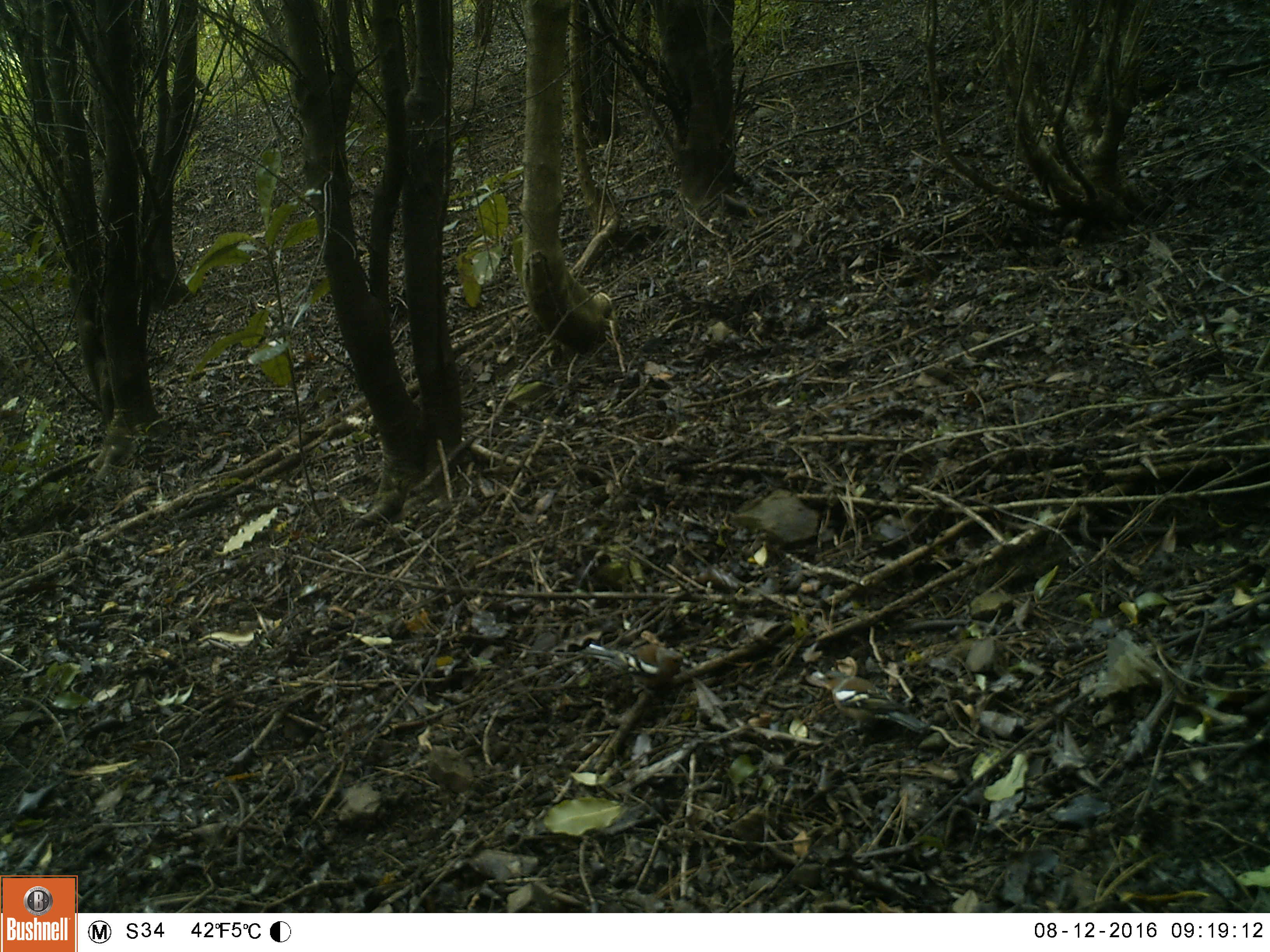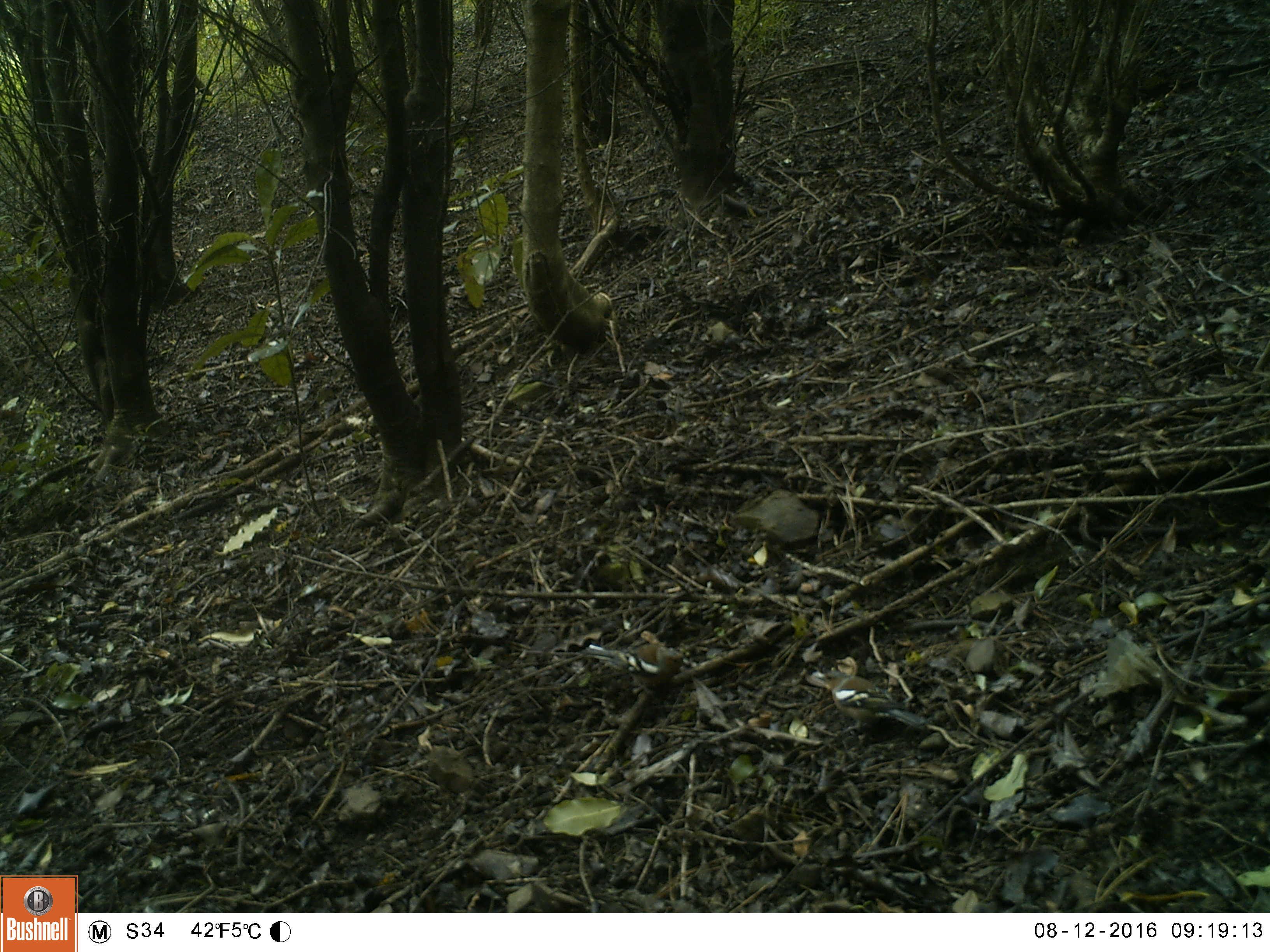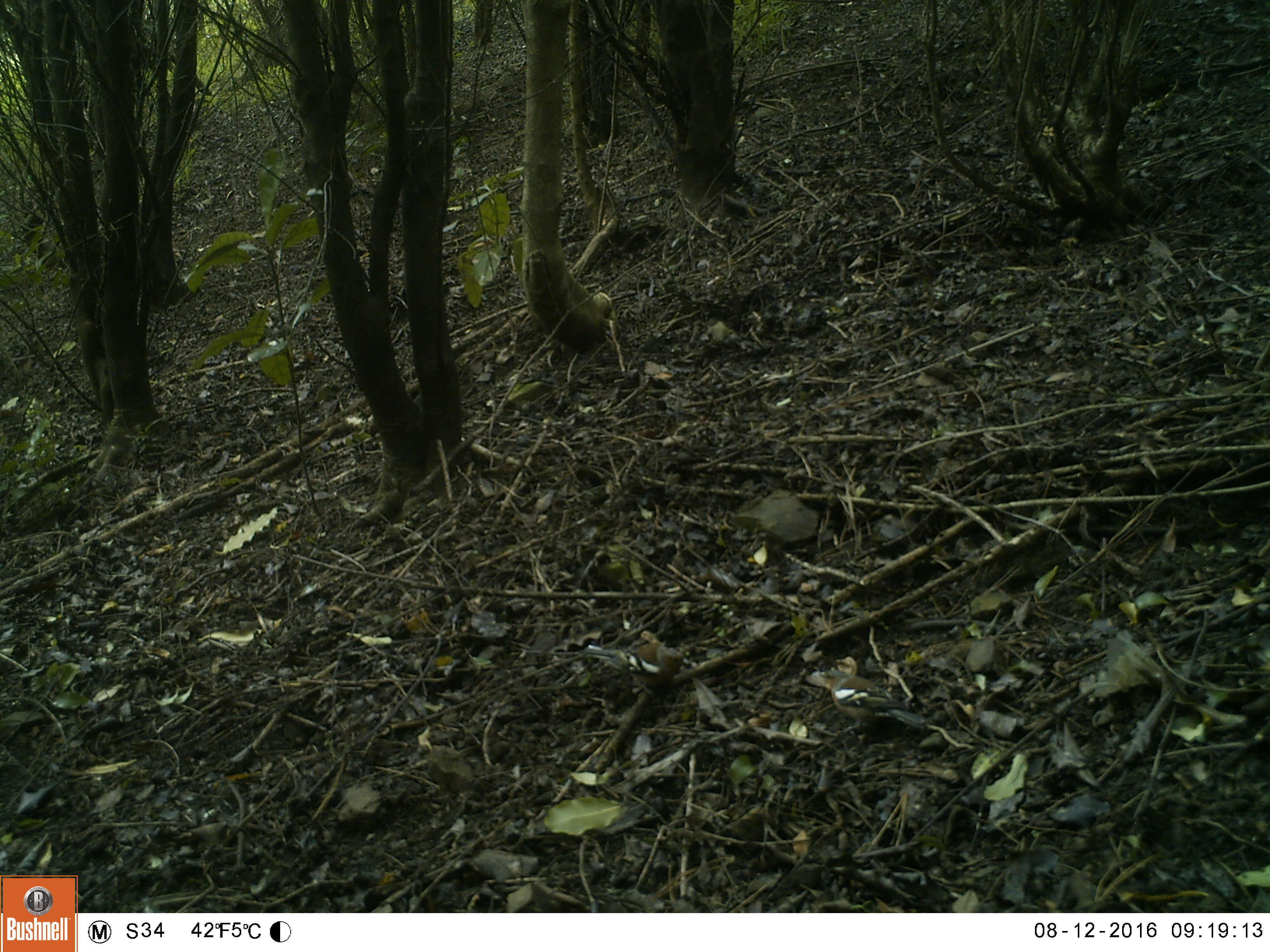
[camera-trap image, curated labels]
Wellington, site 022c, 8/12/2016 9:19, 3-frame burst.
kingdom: Animalia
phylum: Chordata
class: Aves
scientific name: Aves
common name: bird